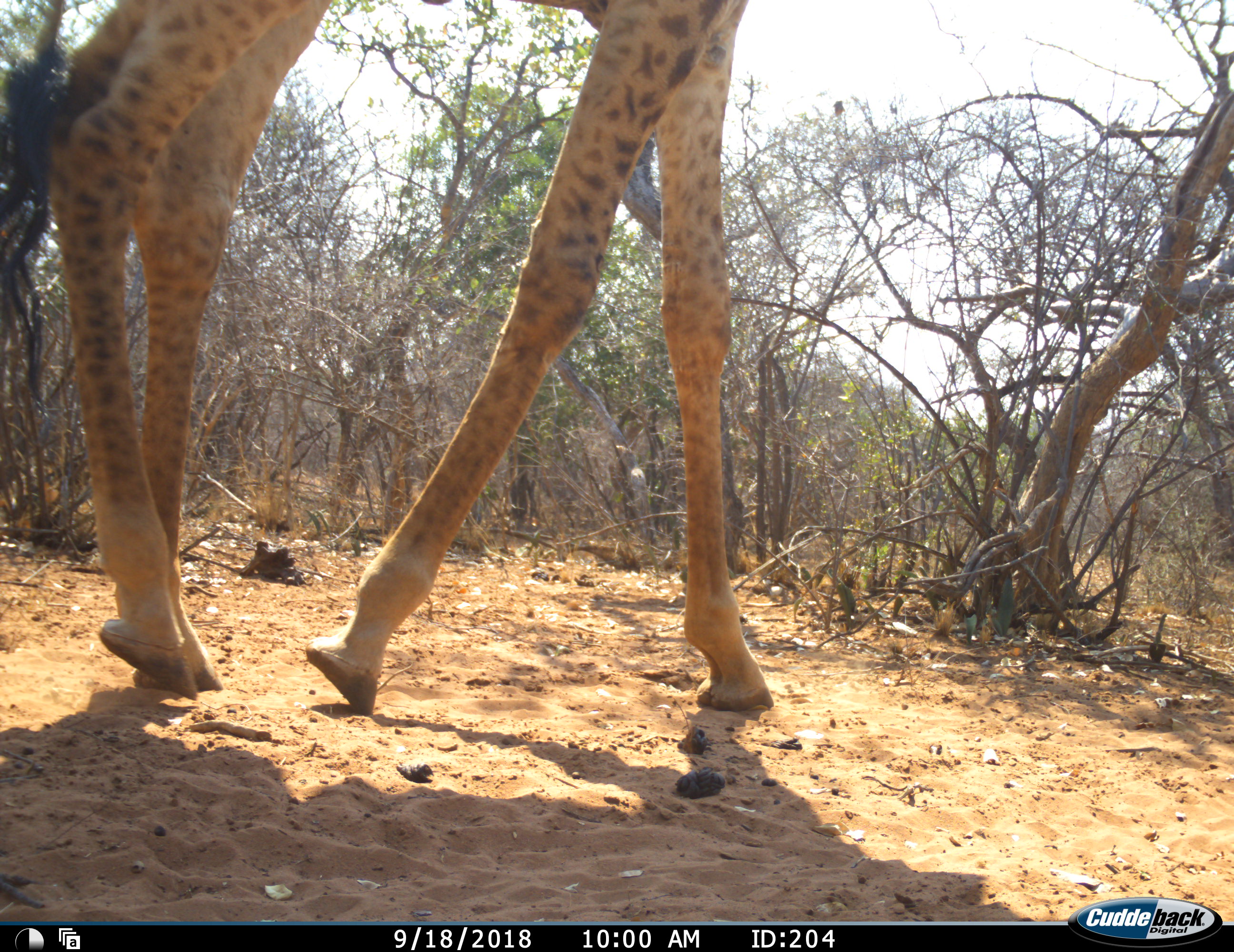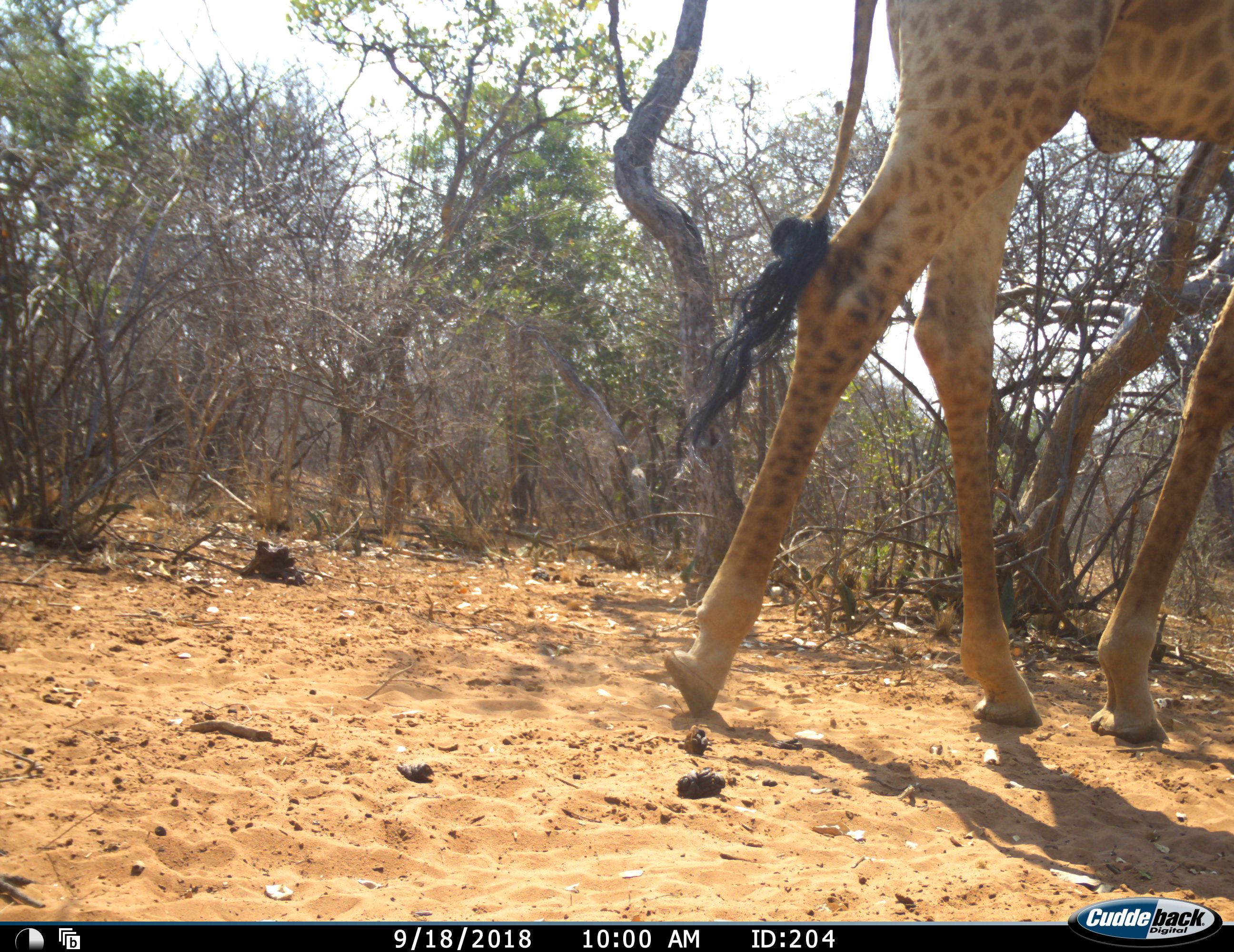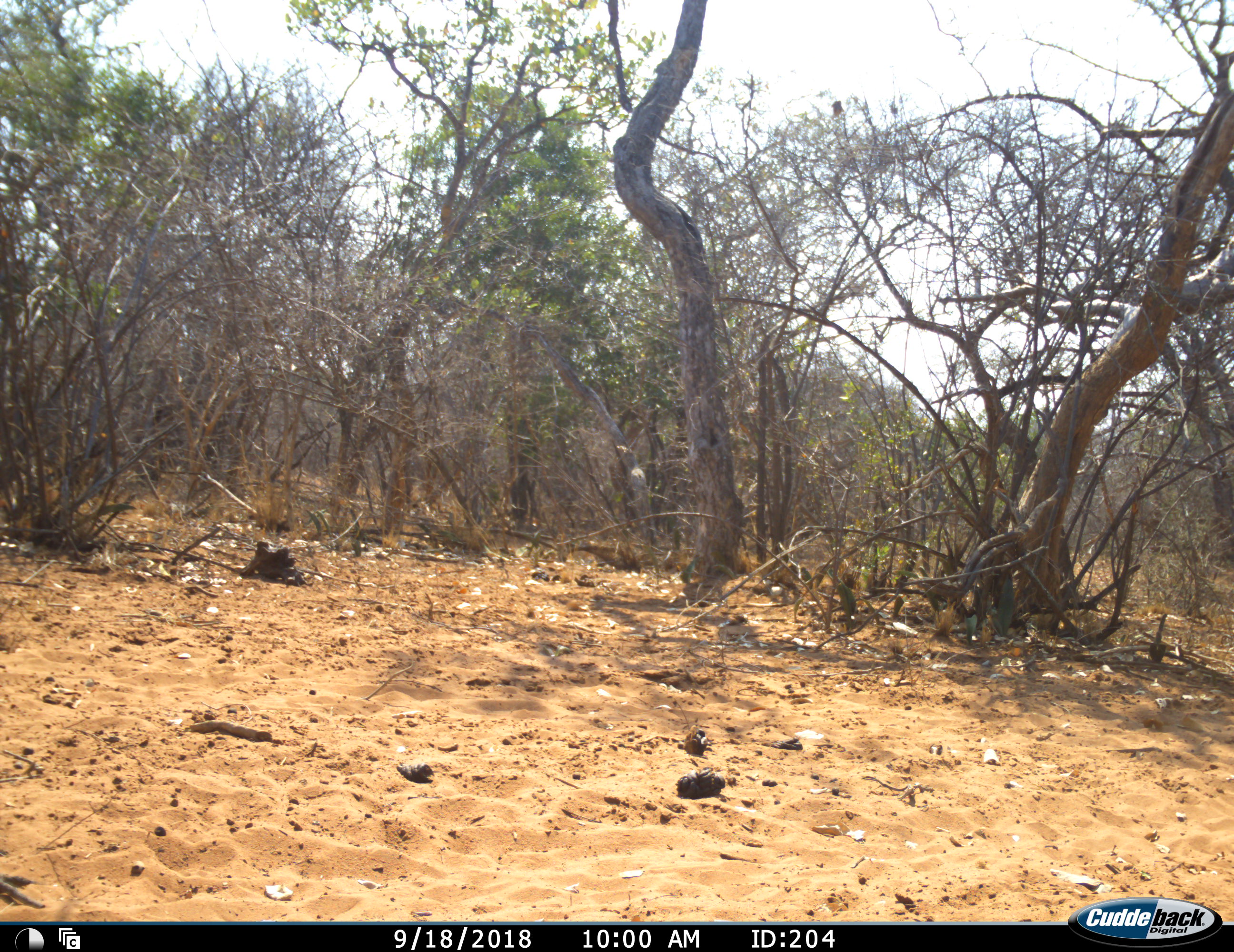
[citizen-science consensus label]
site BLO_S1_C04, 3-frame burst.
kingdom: Animalia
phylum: Chordata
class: Mammalia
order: Artiodactyla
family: Giraffidae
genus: Giraffa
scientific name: Giraffa camelopardalis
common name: giraffe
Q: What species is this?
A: Giraffe (Giraffa camelopardalis).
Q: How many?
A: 1.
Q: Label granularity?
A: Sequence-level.